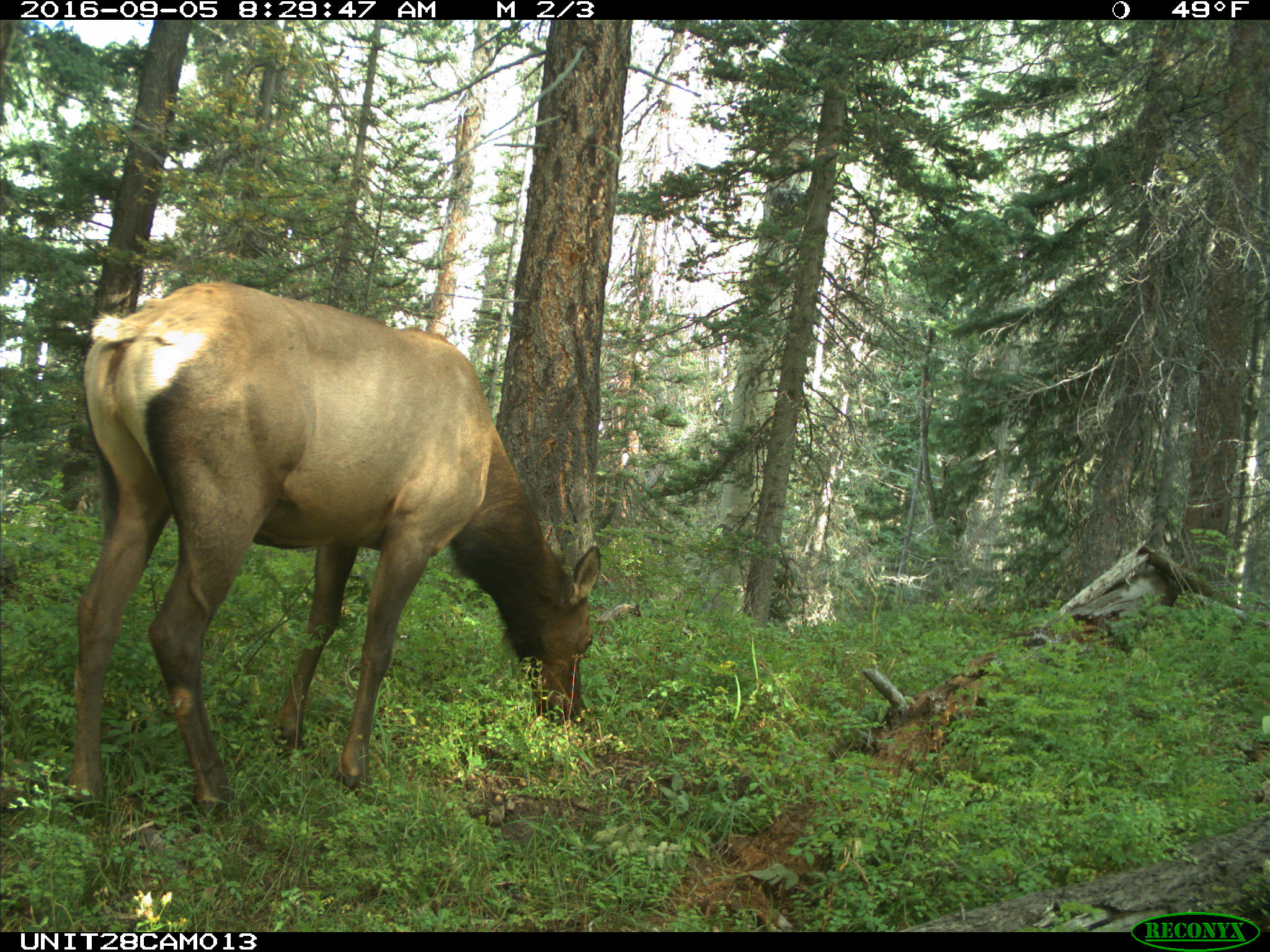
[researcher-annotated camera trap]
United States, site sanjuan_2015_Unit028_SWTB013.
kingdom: Animalia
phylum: Chordata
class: Mammalia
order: Artiodactyla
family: Cervidae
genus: Cervus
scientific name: Cervus elaphus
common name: red deer